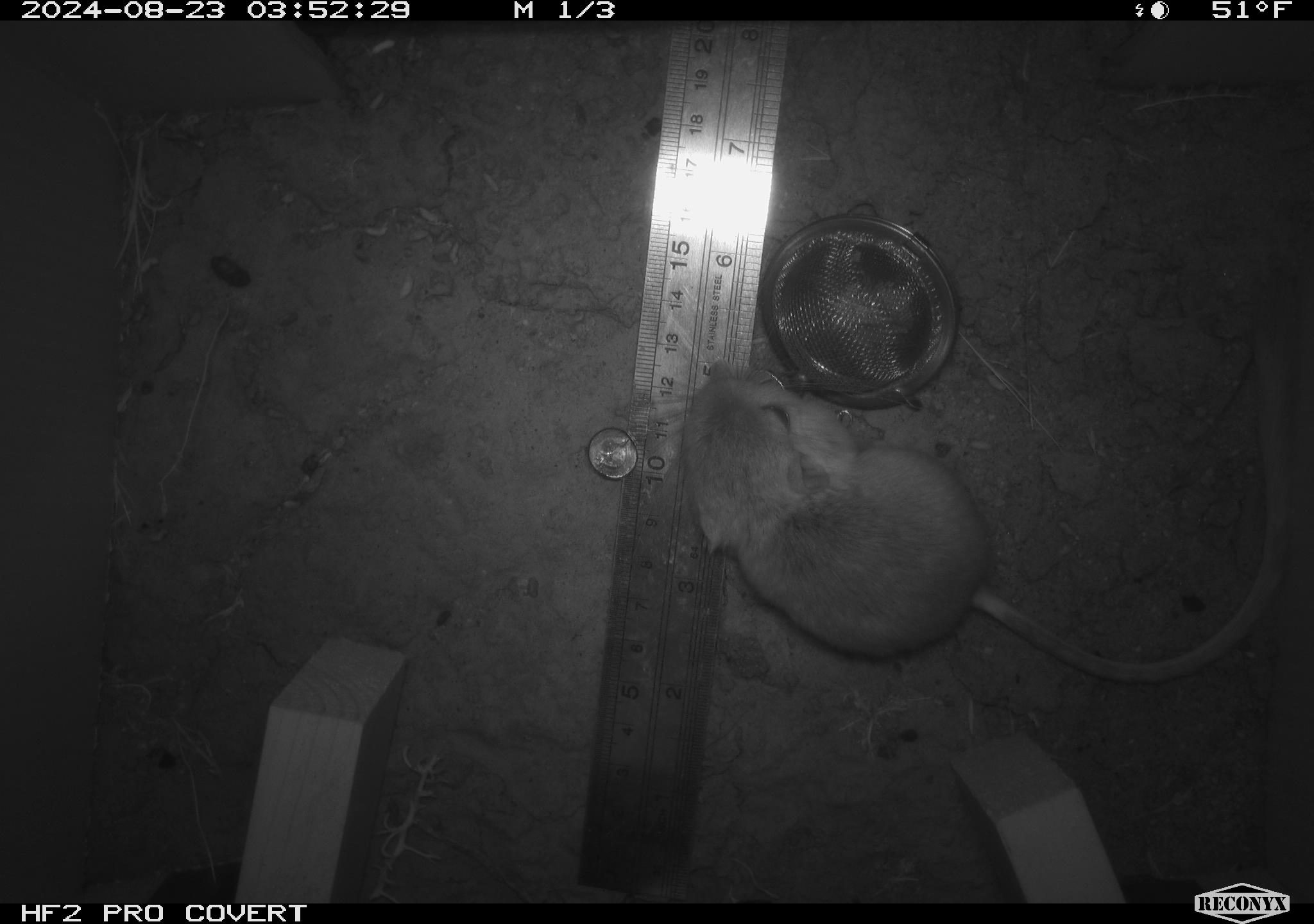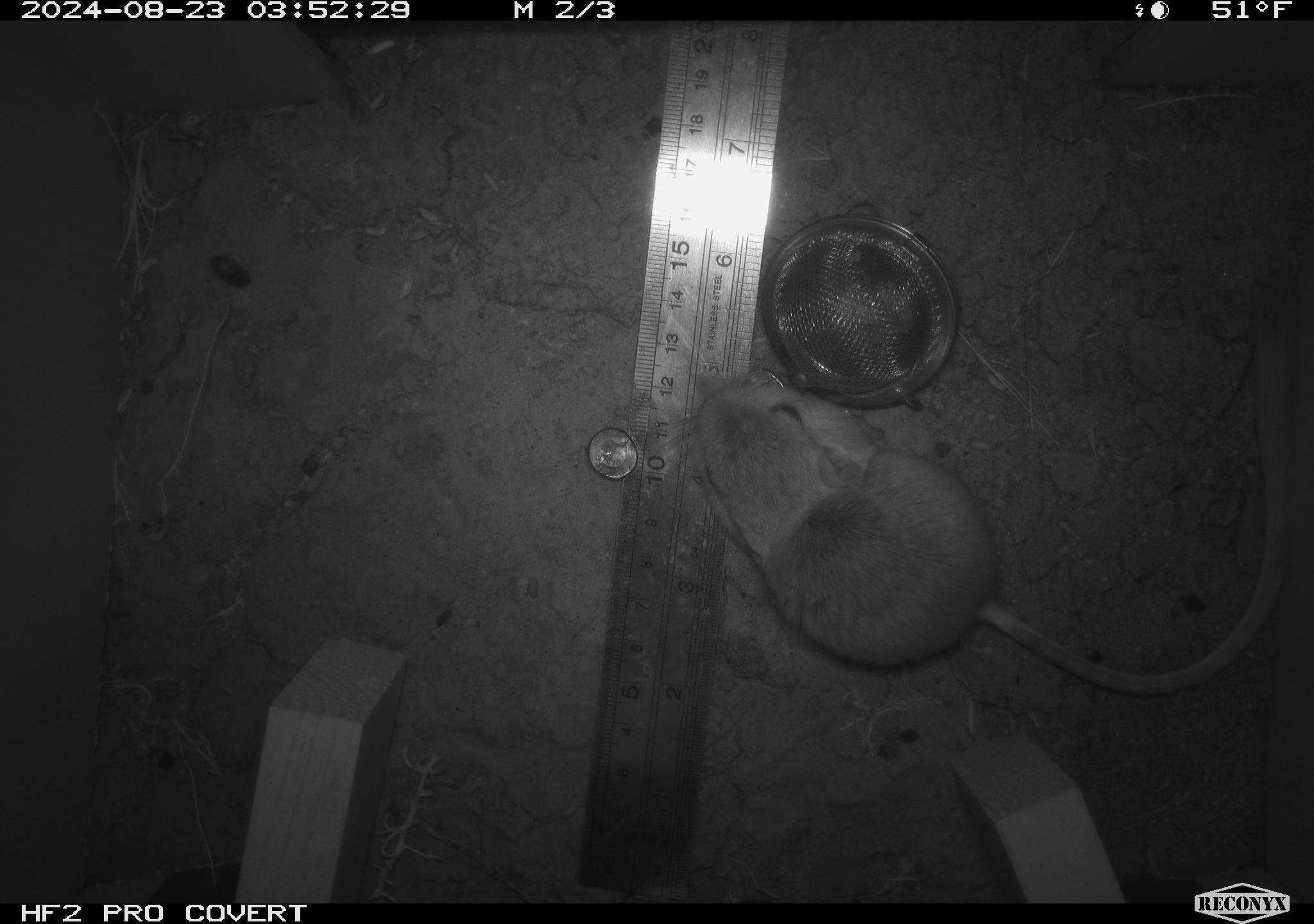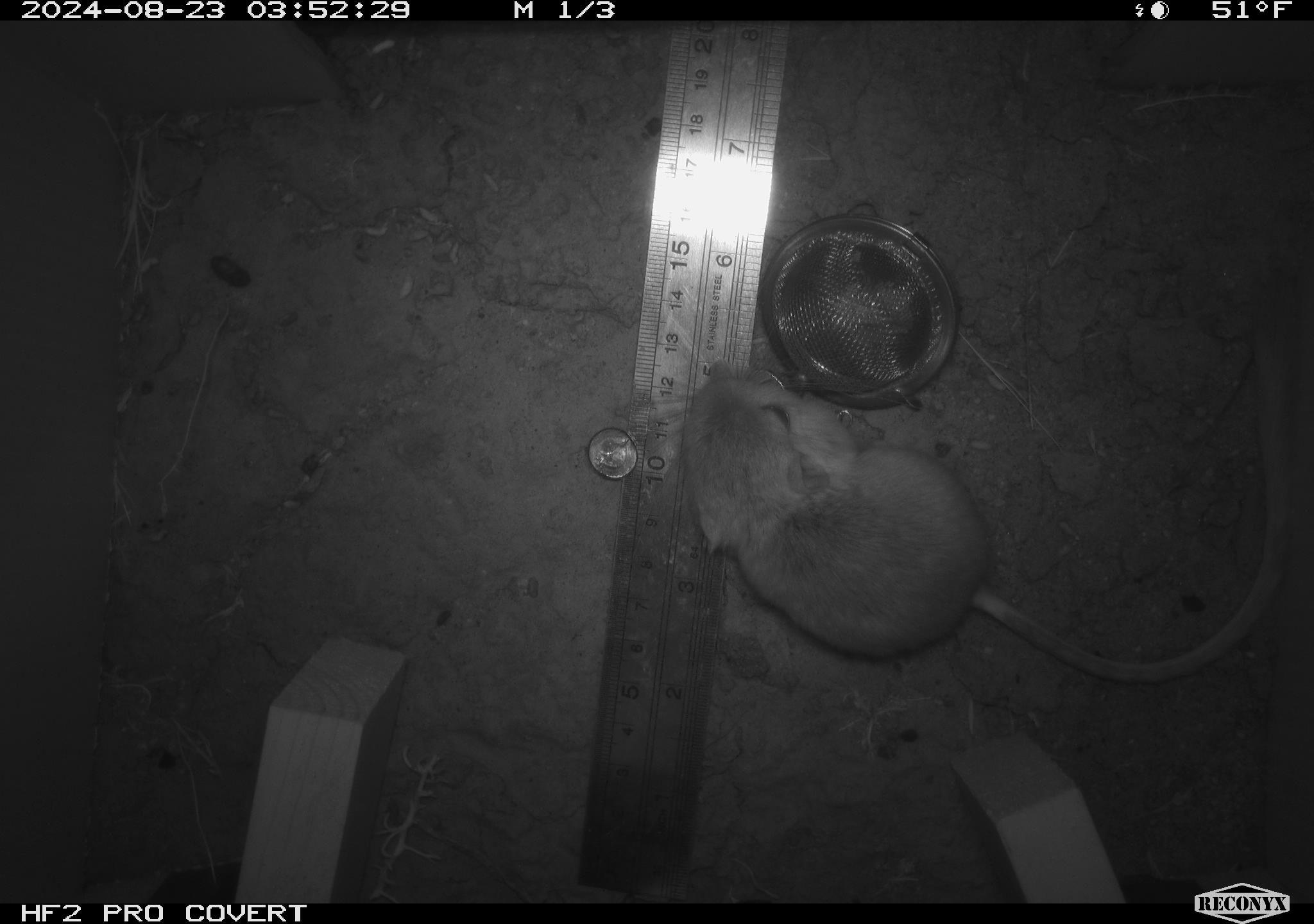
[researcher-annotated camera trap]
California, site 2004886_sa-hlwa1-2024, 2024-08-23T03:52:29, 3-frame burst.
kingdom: Animalia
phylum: Chordata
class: Mammalia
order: Rodentia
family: Heteromyidae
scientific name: Heteromyidae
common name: kangaroo rats and pocket mice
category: heteromyidae family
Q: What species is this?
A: Heteromyidae family (kangaroo rats and pocket mice) (Heteromyidae).